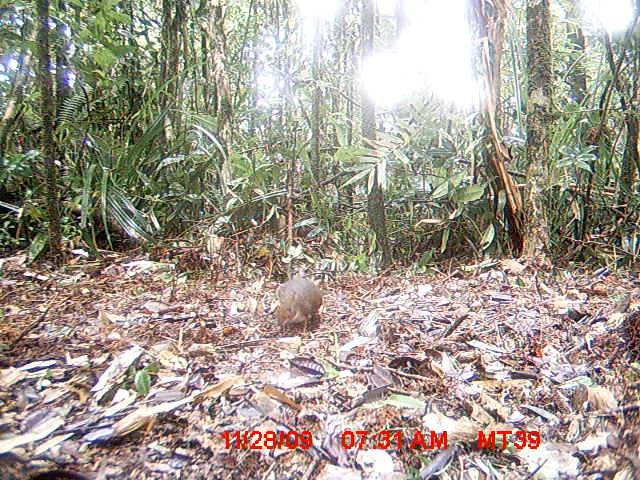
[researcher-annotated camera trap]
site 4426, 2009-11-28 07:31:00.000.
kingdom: Animalia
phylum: Chordata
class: Mammalia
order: Rodentia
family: Nesomyidae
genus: Hypogeomys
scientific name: Hypogeomys antimena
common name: malagasy giant rat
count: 1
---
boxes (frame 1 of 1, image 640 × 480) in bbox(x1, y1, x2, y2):
hypogeomys antimena: bbox(277, 279, 322, 333)